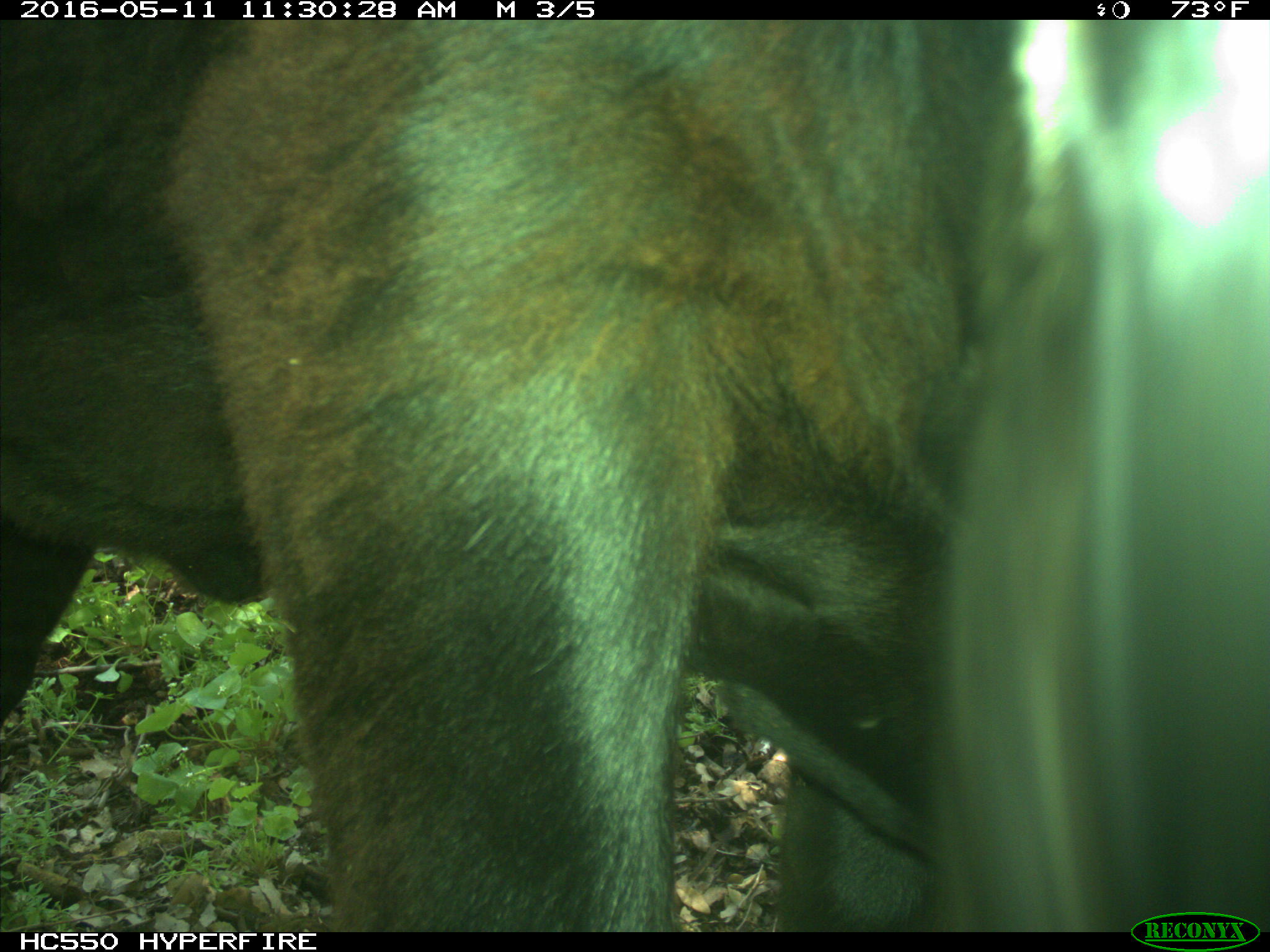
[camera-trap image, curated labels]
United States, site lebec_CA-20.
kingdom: Animalia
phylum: Chordata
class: Mammalia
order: Artiodactyla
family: Bovidae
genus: Bos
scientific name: Bos taurus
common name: domestic cow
Bos taurus (domestic cow).